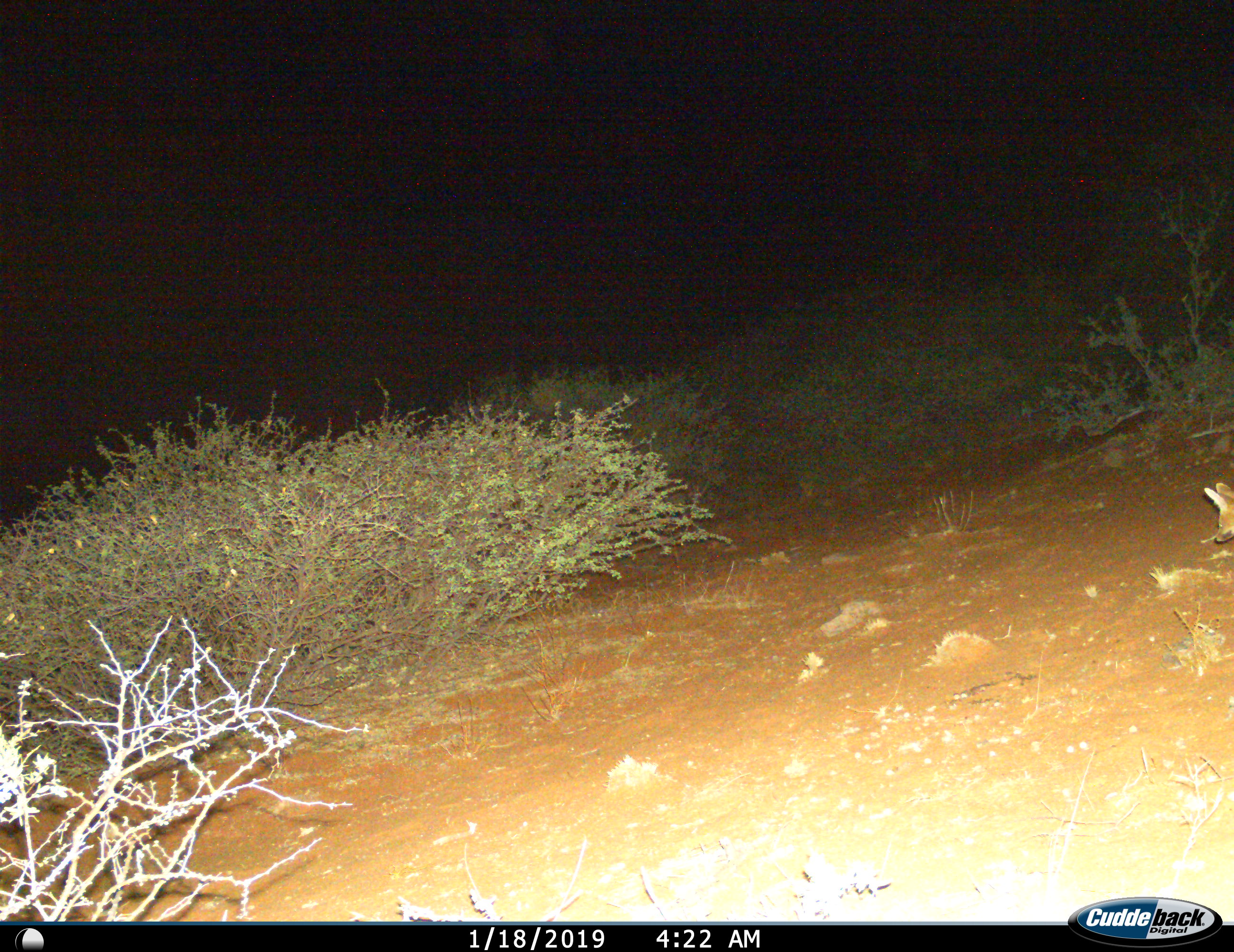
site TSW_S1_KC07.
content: unidentified animal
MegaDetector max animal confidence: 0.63